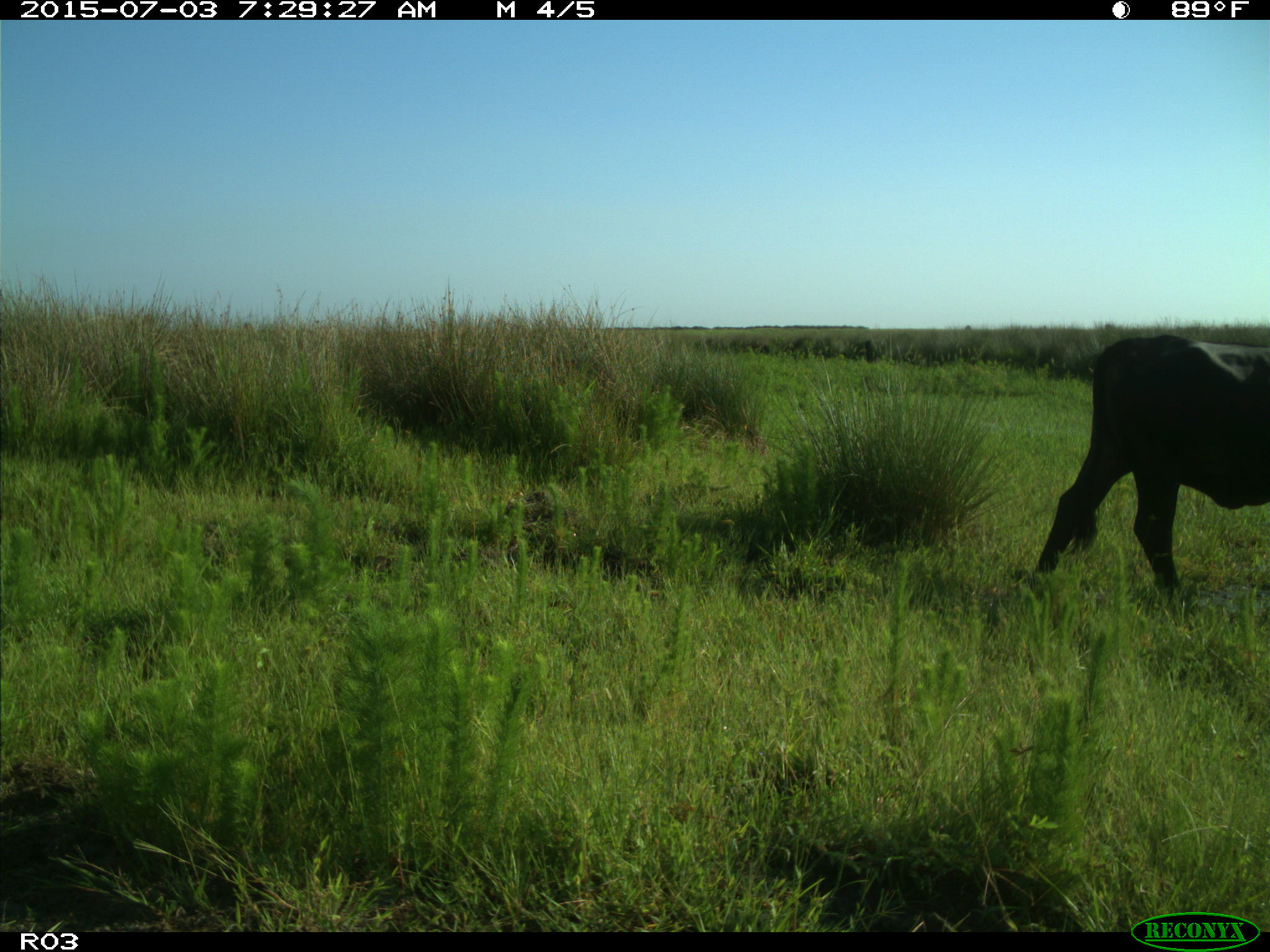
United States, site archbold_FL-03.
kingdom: Animalia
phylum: Chordata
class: Mammalia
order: Artiodactyla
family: Bovidae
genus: Bos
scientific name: Bos taurus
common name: domestic cow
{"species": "Bos taurus (domestic cow)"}